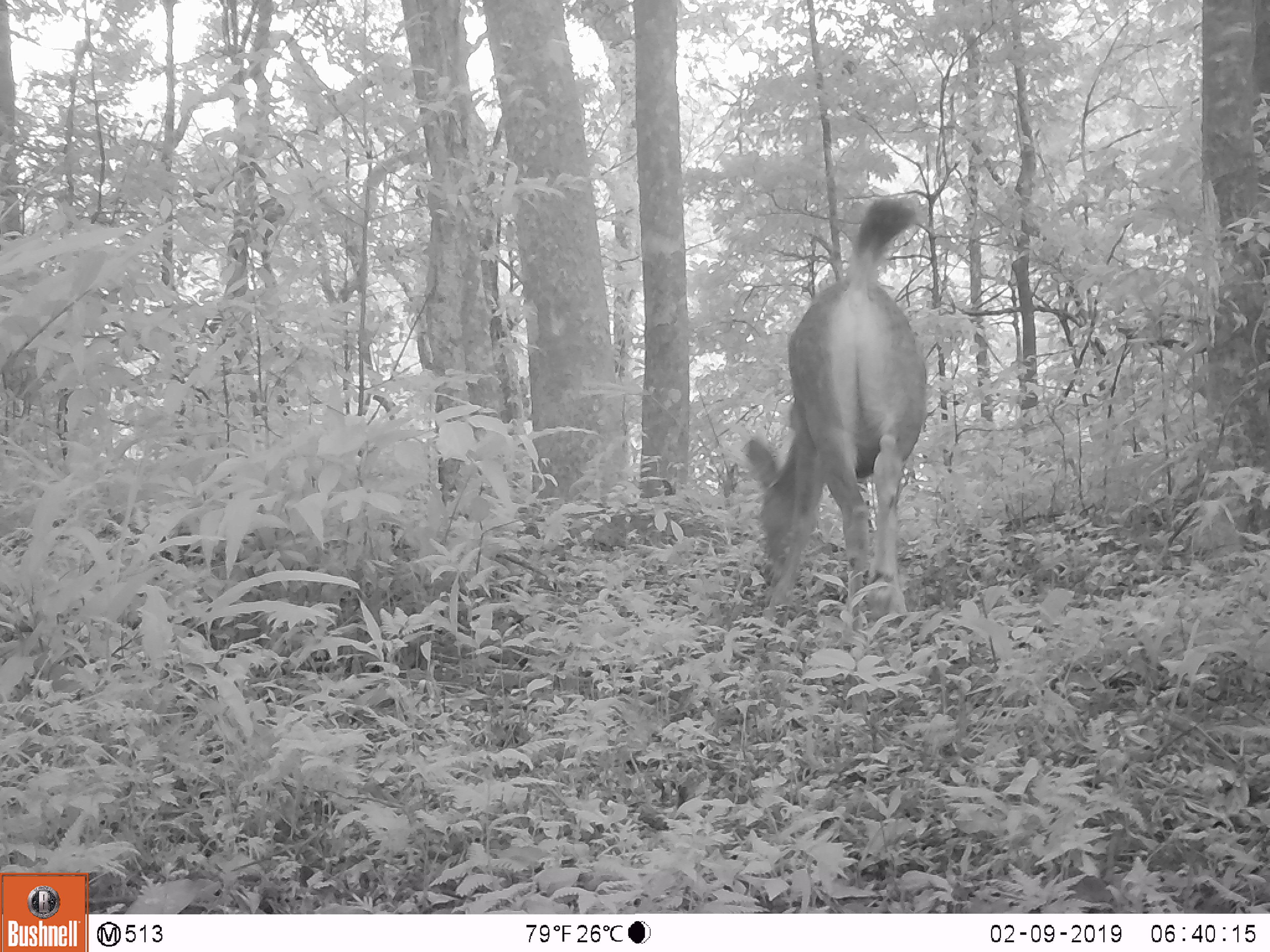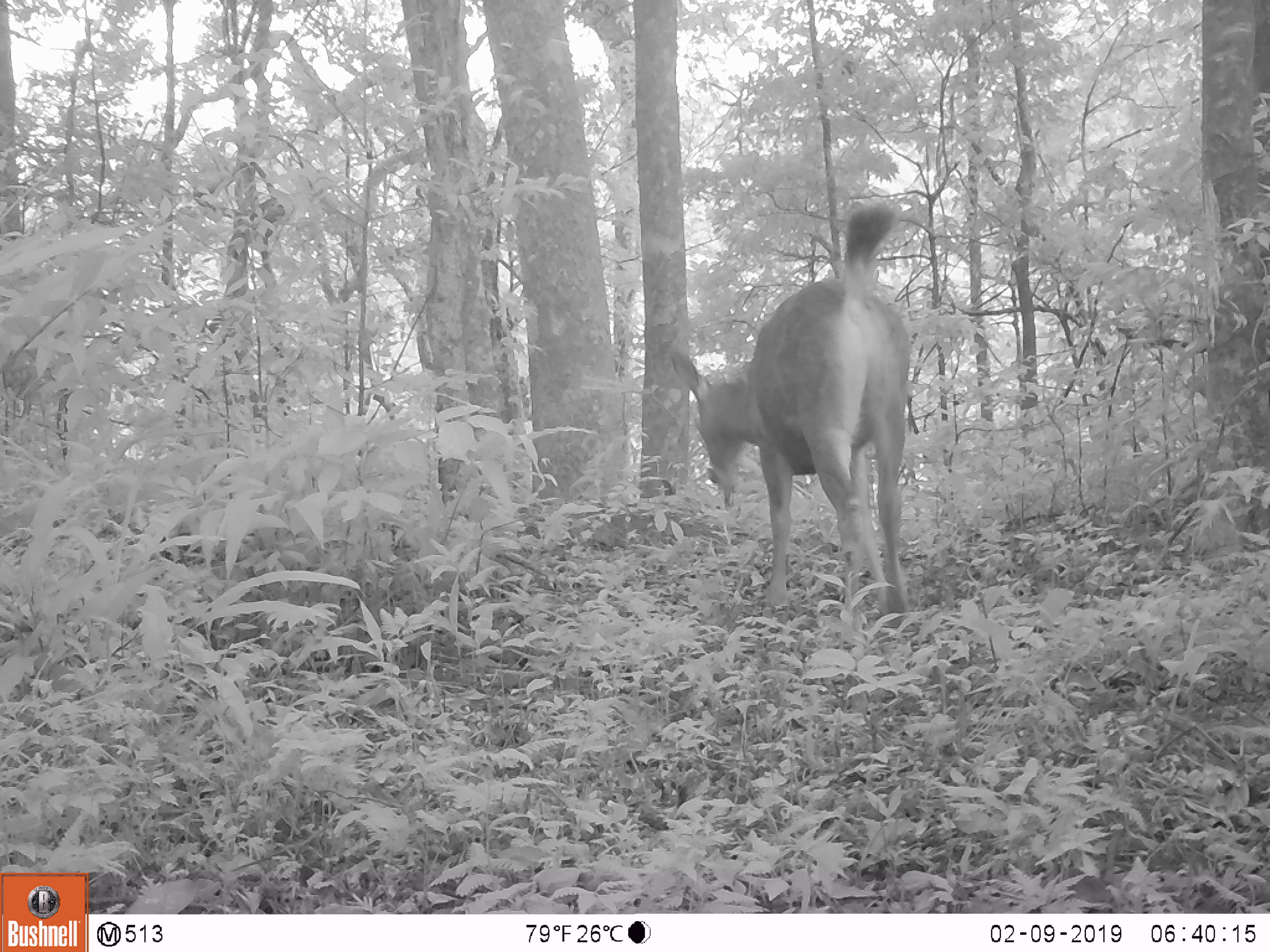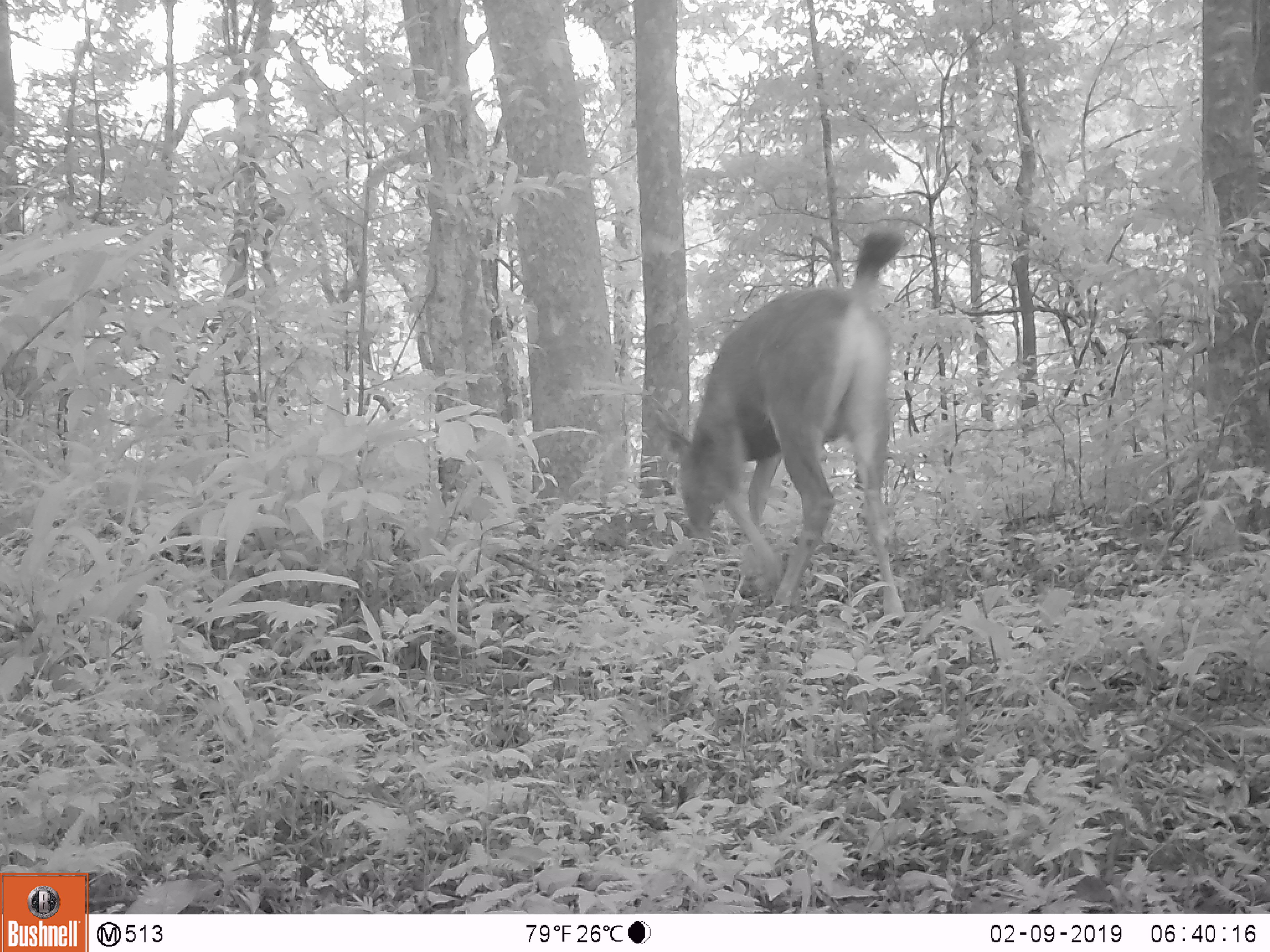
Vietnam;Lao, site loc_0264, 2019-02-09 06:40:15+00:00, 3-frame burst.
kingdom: Animalia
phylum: Chordata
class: Mammalia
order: Artiodactyla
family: Cervidae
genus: Rusa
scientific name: Rusa unicolor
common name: sambar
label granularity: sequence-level